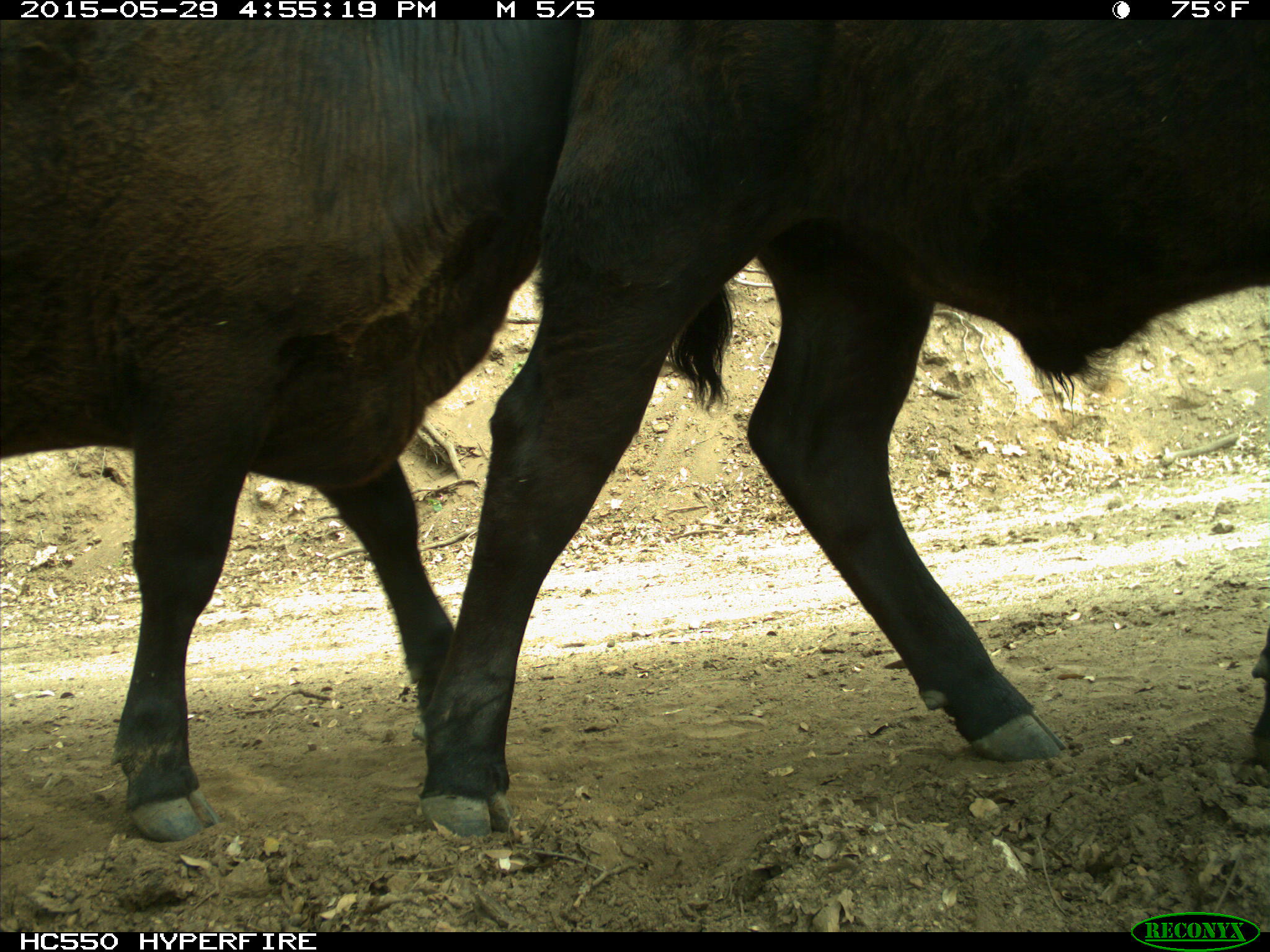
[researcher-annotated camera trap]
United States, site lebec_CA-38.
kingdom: Animalia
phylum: Chordata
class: Mammalia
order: Artiodactyla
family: Bovidae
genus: Bos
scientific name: Bos taurus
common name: domestic cow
Bos taurus (domestic cow).